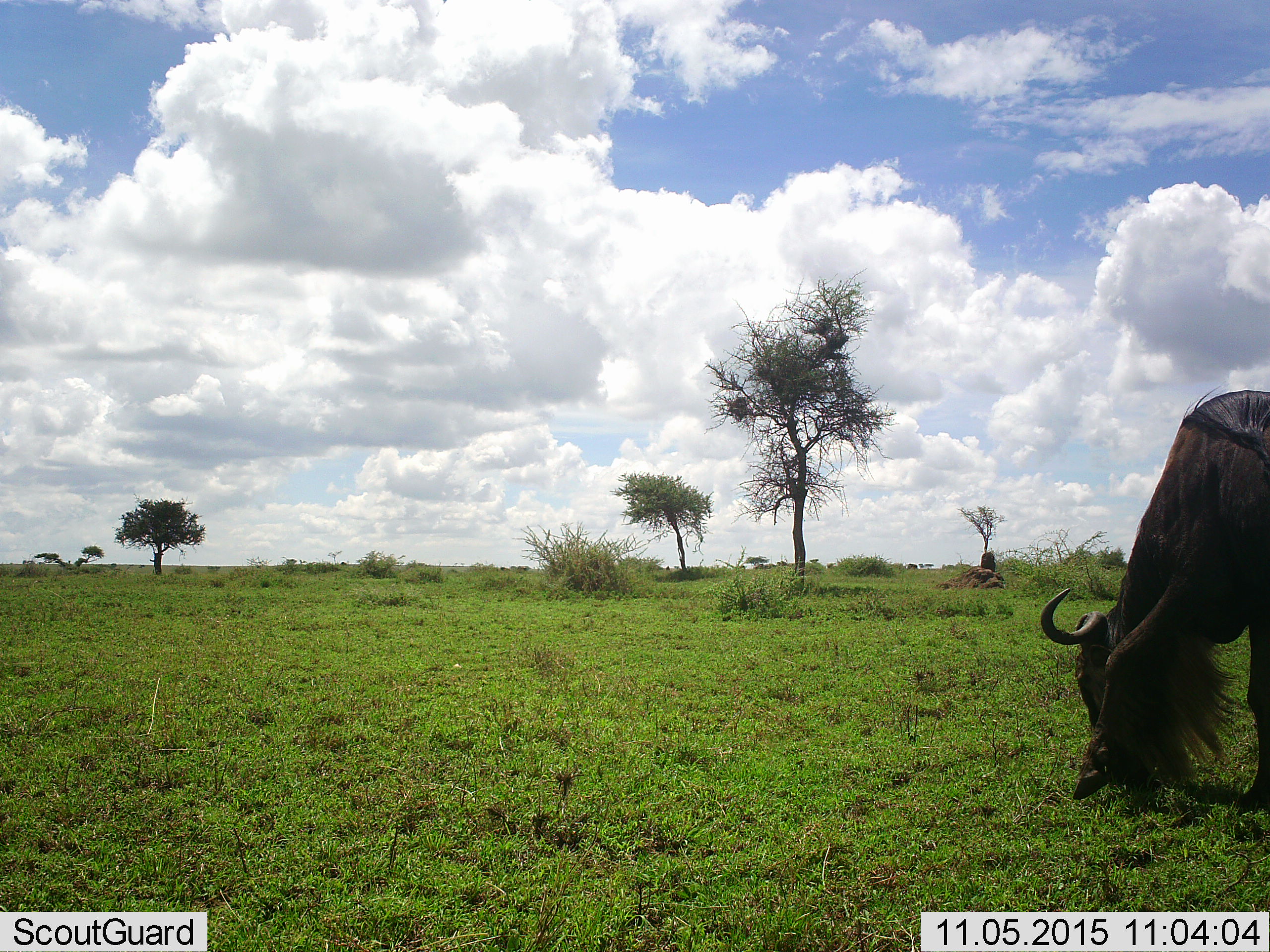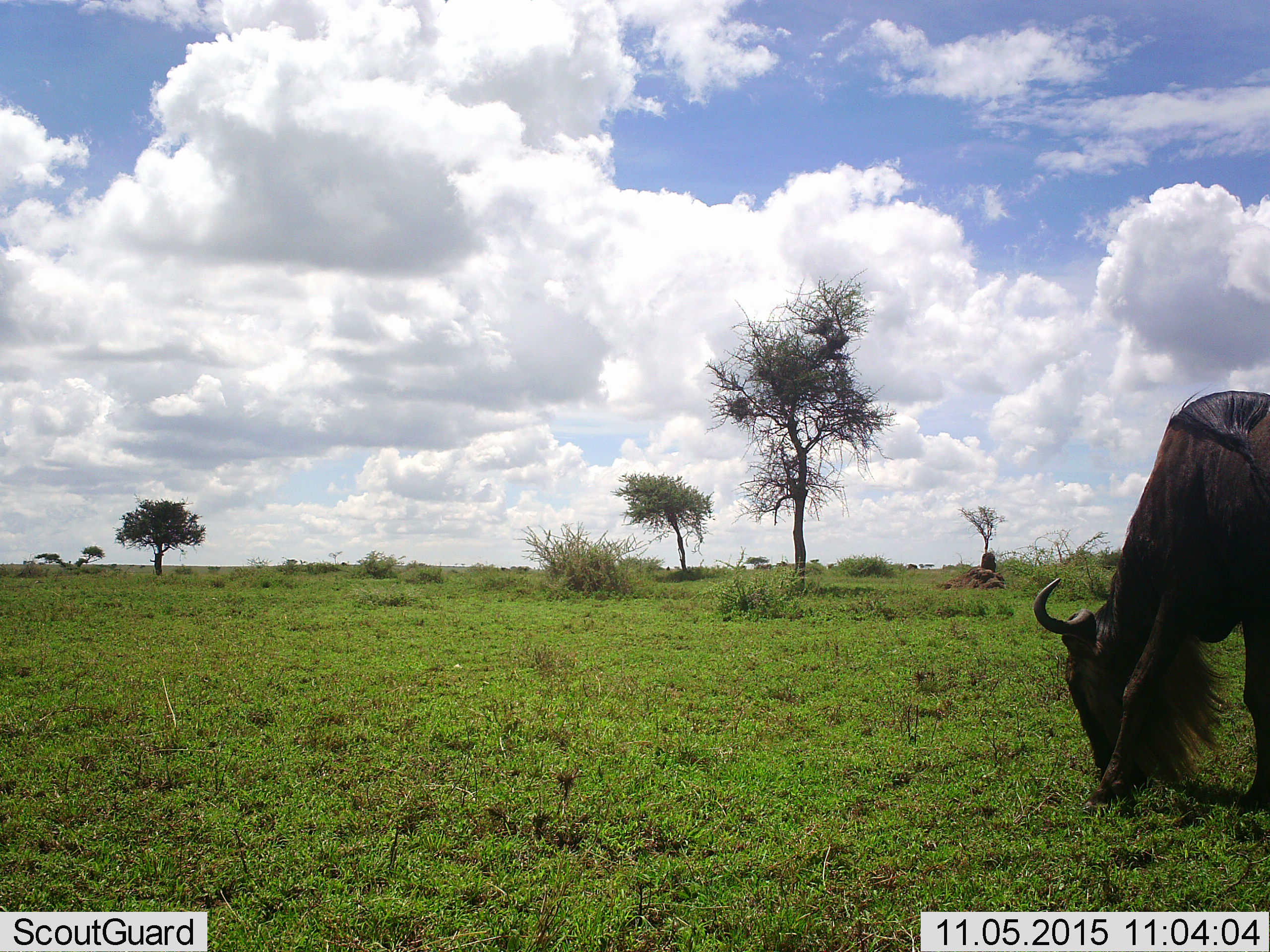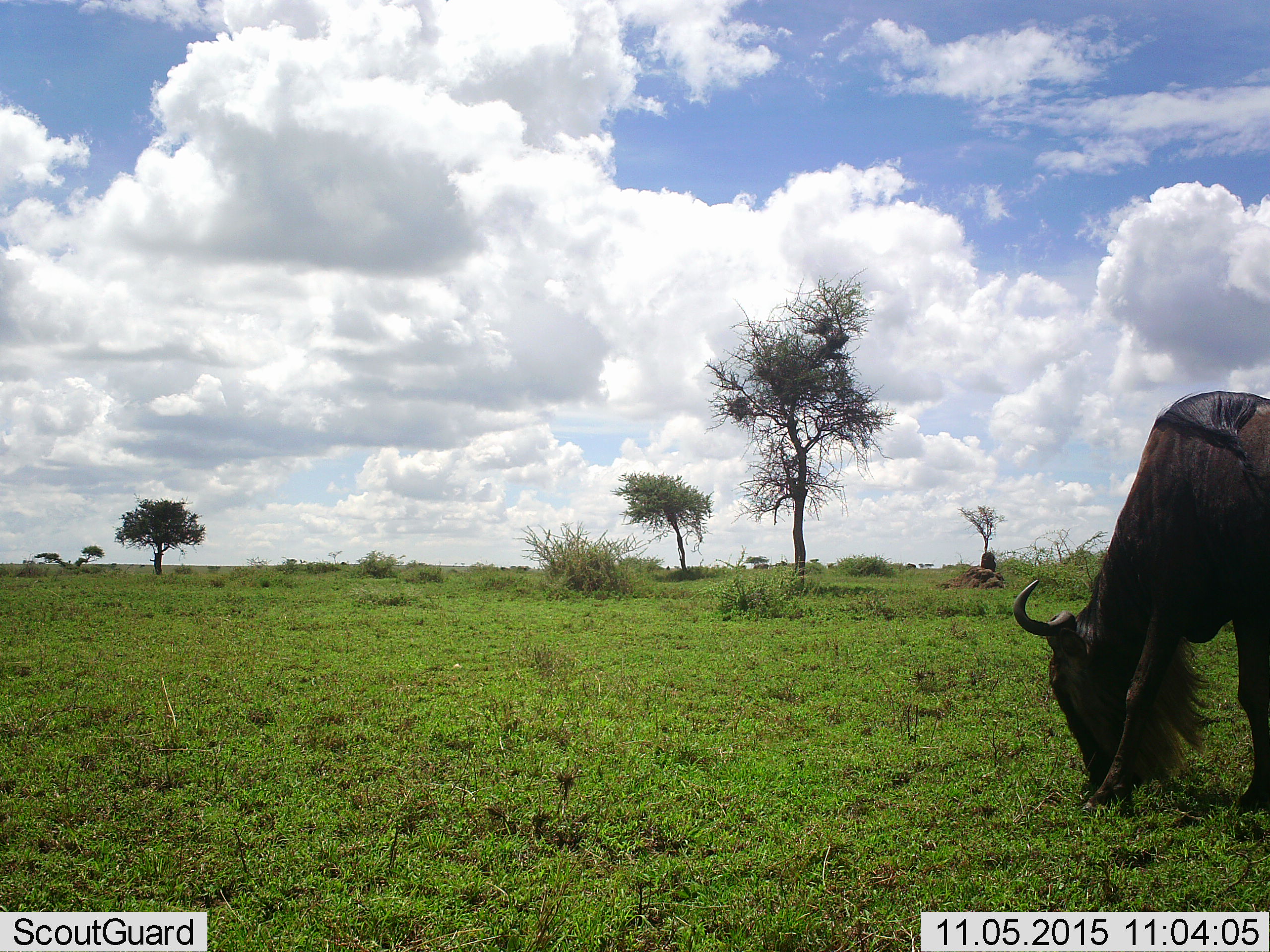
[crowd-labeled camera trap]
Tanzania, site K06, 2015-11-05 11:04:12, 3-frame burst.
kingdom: Animalia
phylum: Chordata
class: Mammalia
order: Artiodactyla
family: Bovidae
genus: Connochaetes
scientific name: Connochaetes taurinus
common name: blue wildebeest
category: wildebeest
Wildebeest (blue wildebeest) (Connochaetes taurinus), count 1. Behavior (volunteer vote fractions): standing 44%, resting 0%, moving 0%, interacting 0%. Young present (vote fraction): 0%. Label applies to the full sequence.